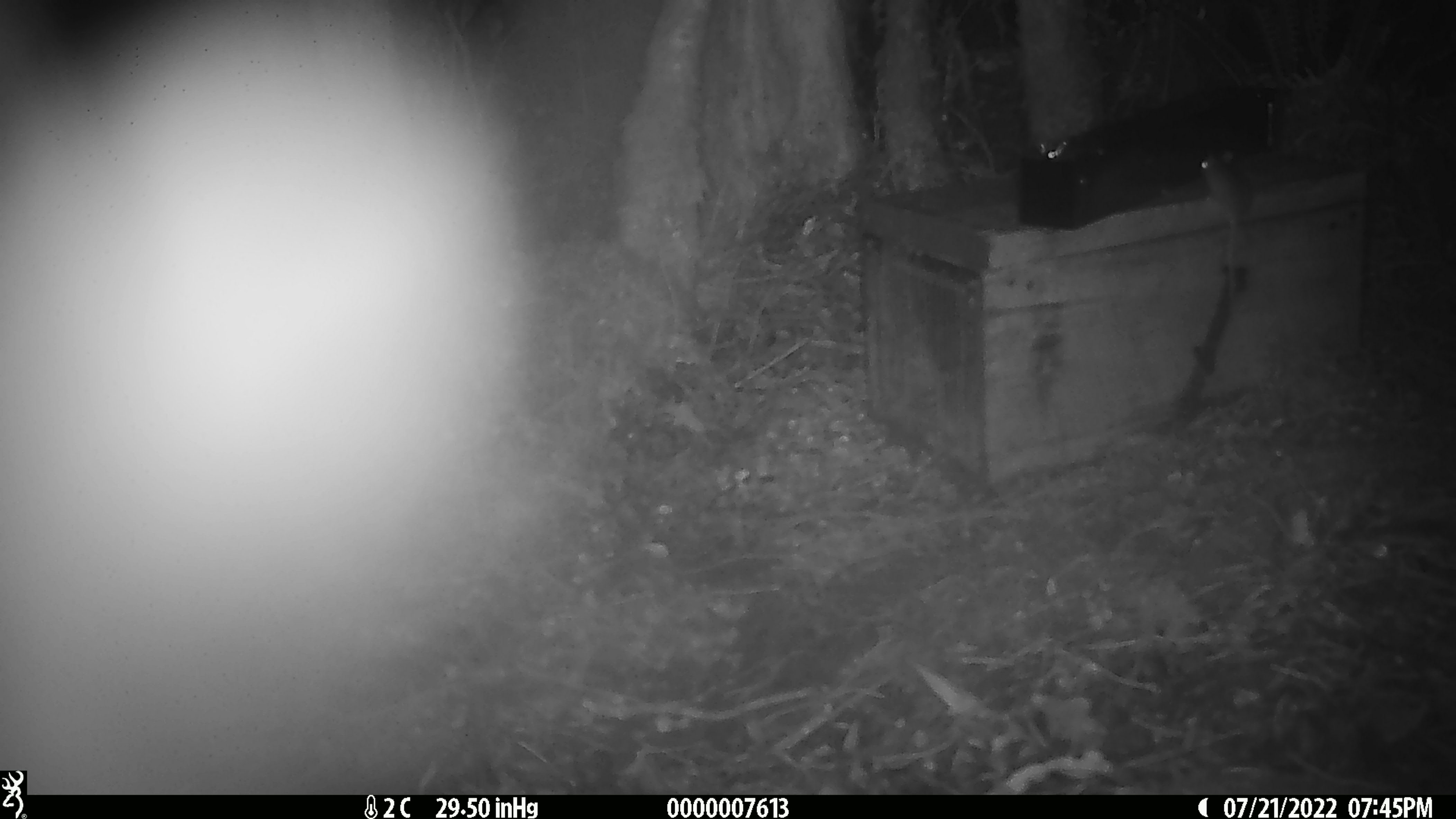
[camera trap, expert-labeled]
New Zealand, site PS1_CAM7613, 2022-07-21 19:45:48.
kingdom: Animalia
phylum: Chordata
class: Mammalia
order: Rodentia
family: Muridae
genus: Mus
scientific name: Mus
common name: mouse